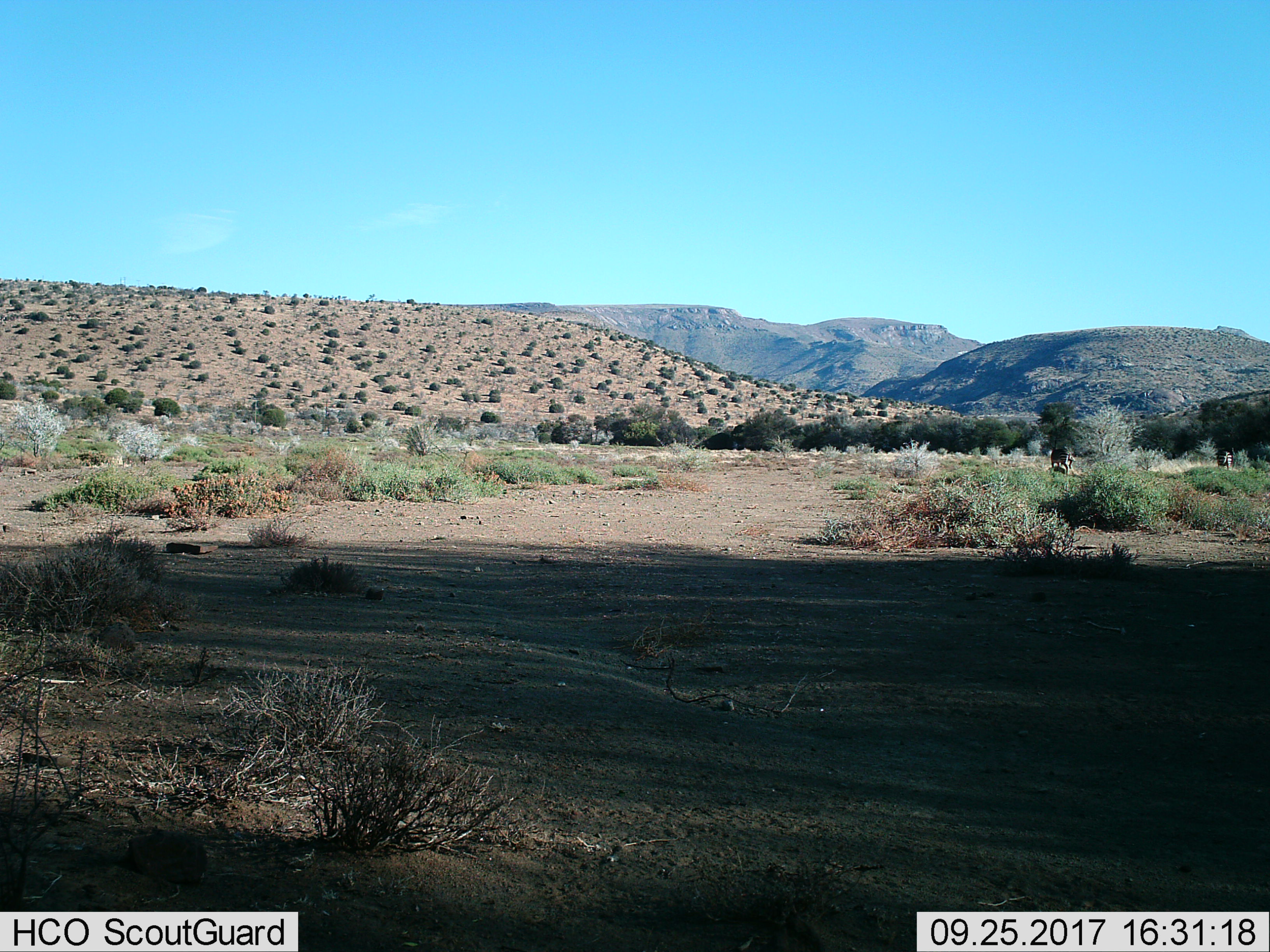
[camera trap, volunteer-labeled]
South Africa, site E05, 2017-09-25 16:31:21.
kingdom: Animalia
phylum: Chordata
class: Mammalia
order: Perissodactyla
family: Equidae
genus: Equus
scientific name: Equus zebra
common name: mountain zebra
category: zebramountain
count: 2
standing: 60%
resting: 0%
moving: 20%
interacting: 0%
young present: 0%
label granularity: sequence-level